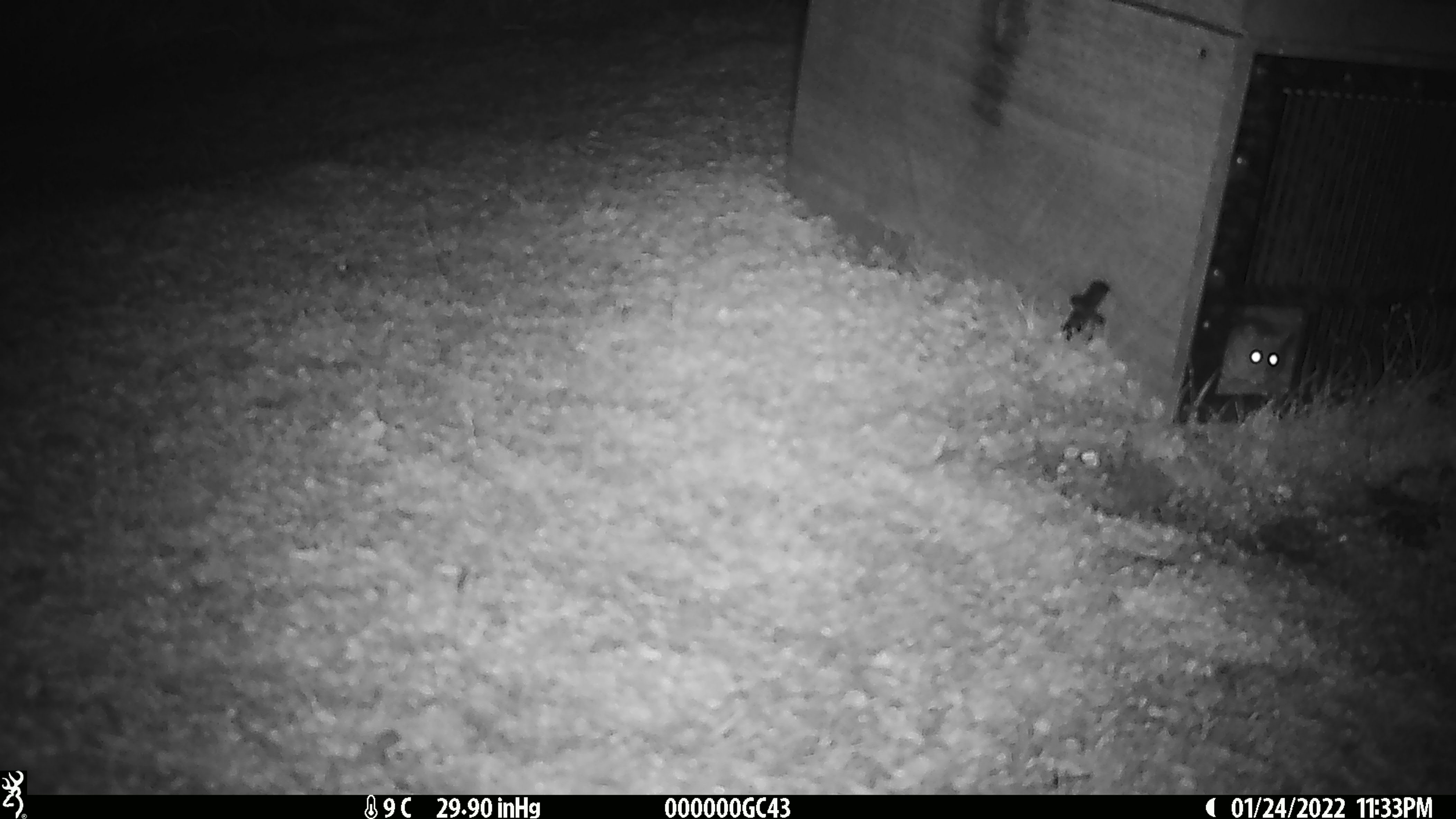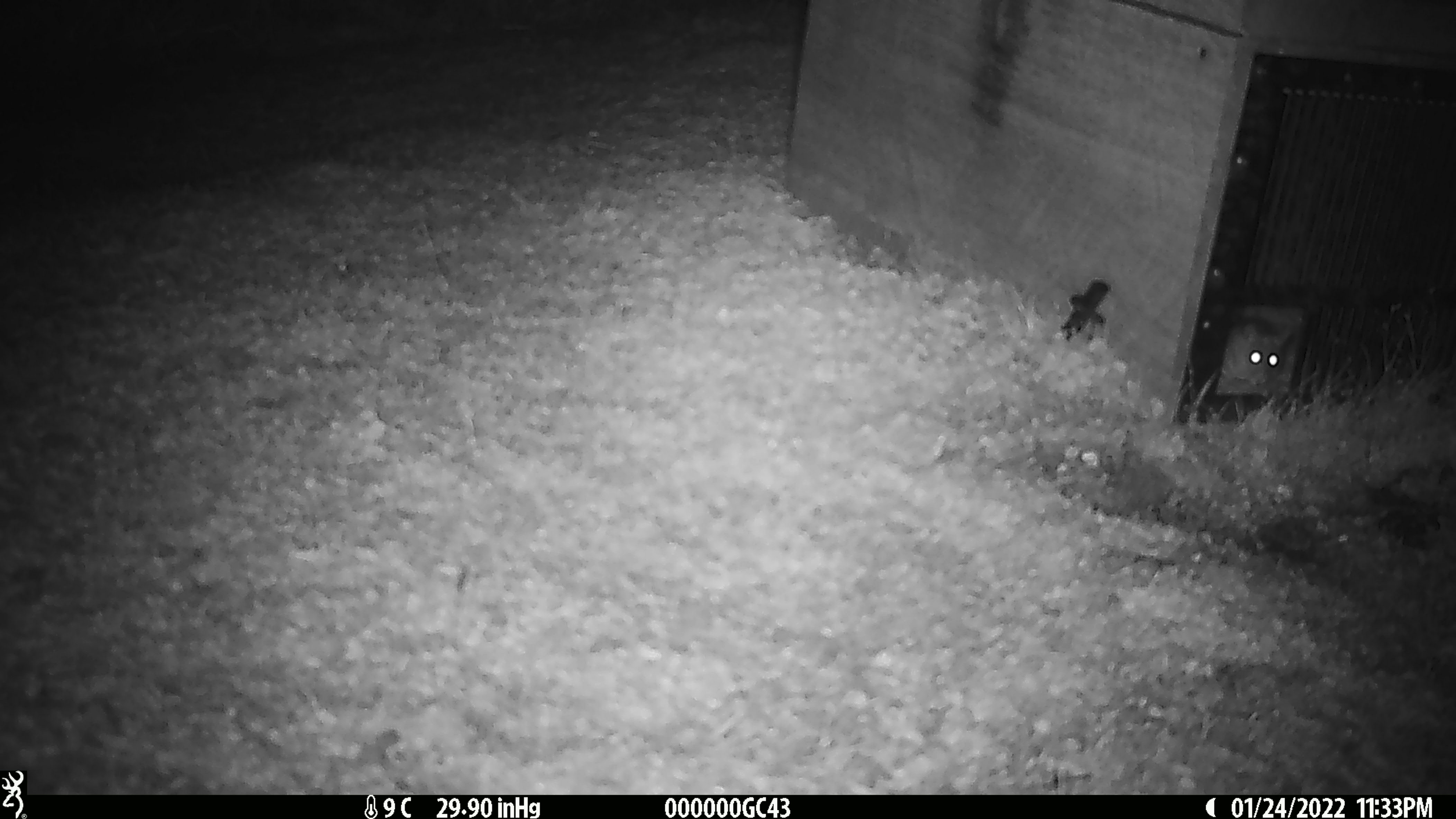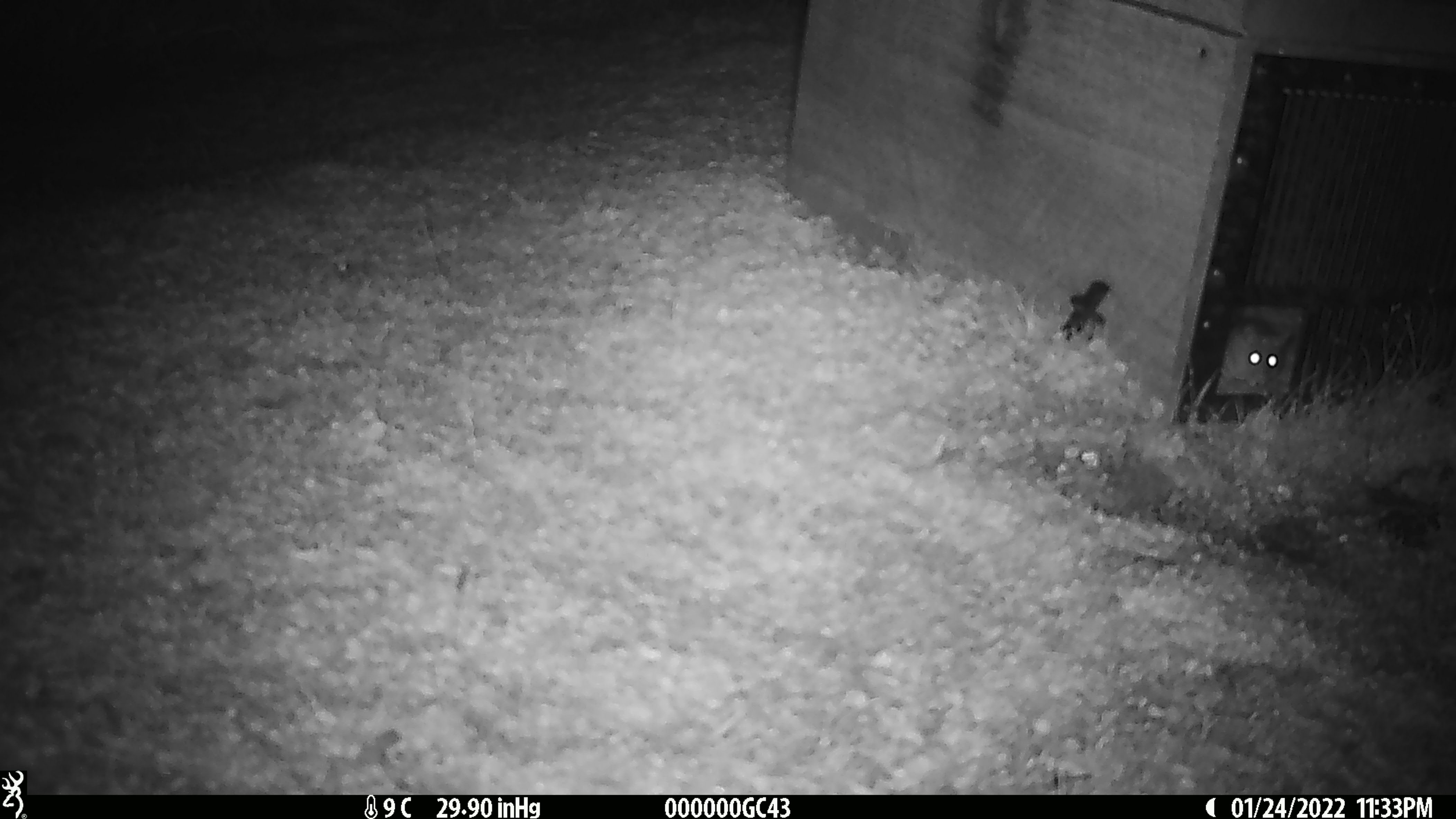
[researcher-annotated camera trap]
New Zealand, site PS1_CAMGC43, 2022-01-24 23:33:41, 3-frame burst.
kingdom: Animalia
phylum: Chordata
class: Mammalia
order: Rodentia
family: Muridae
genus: Mus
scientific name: Mus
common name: mouse